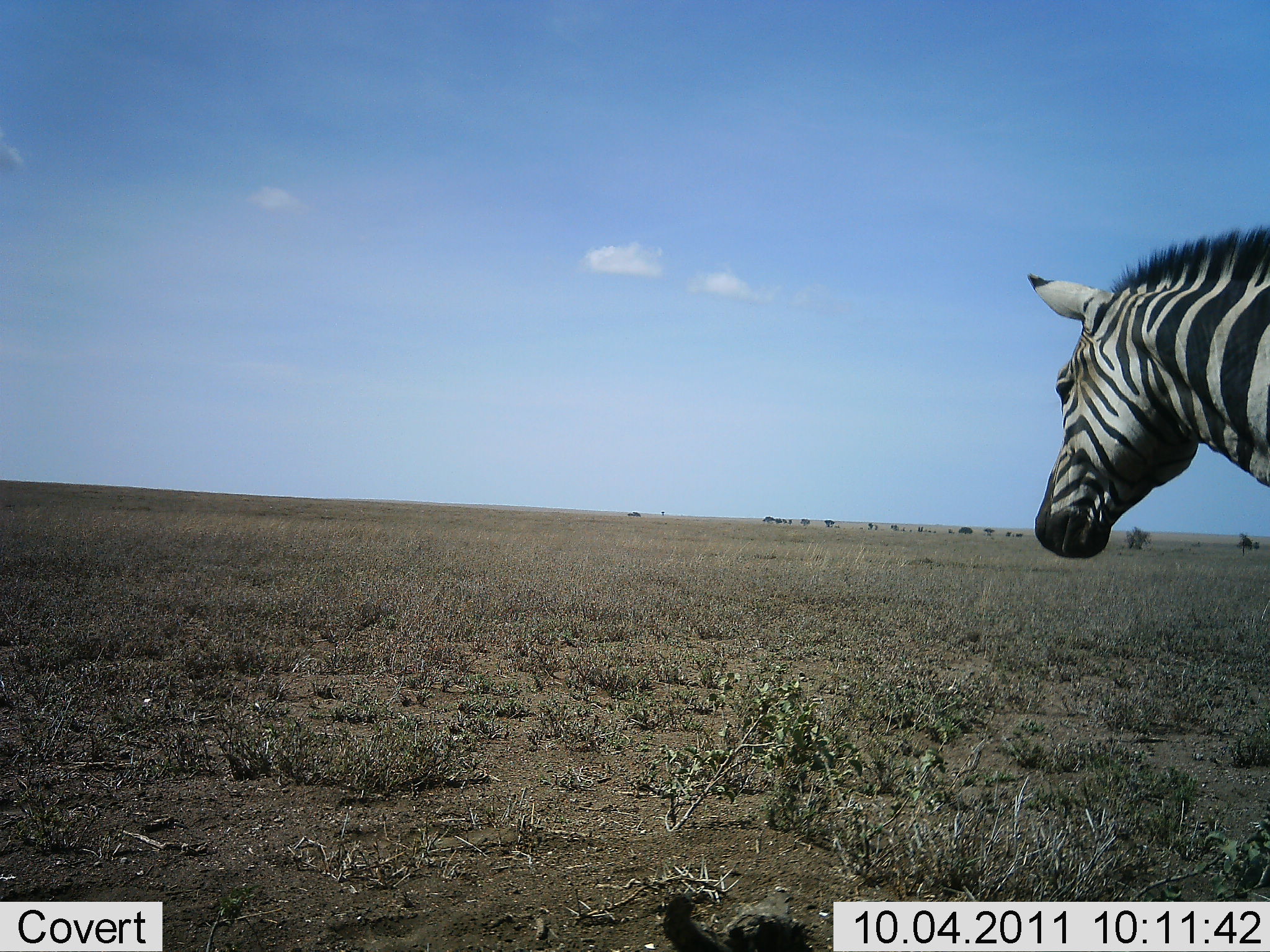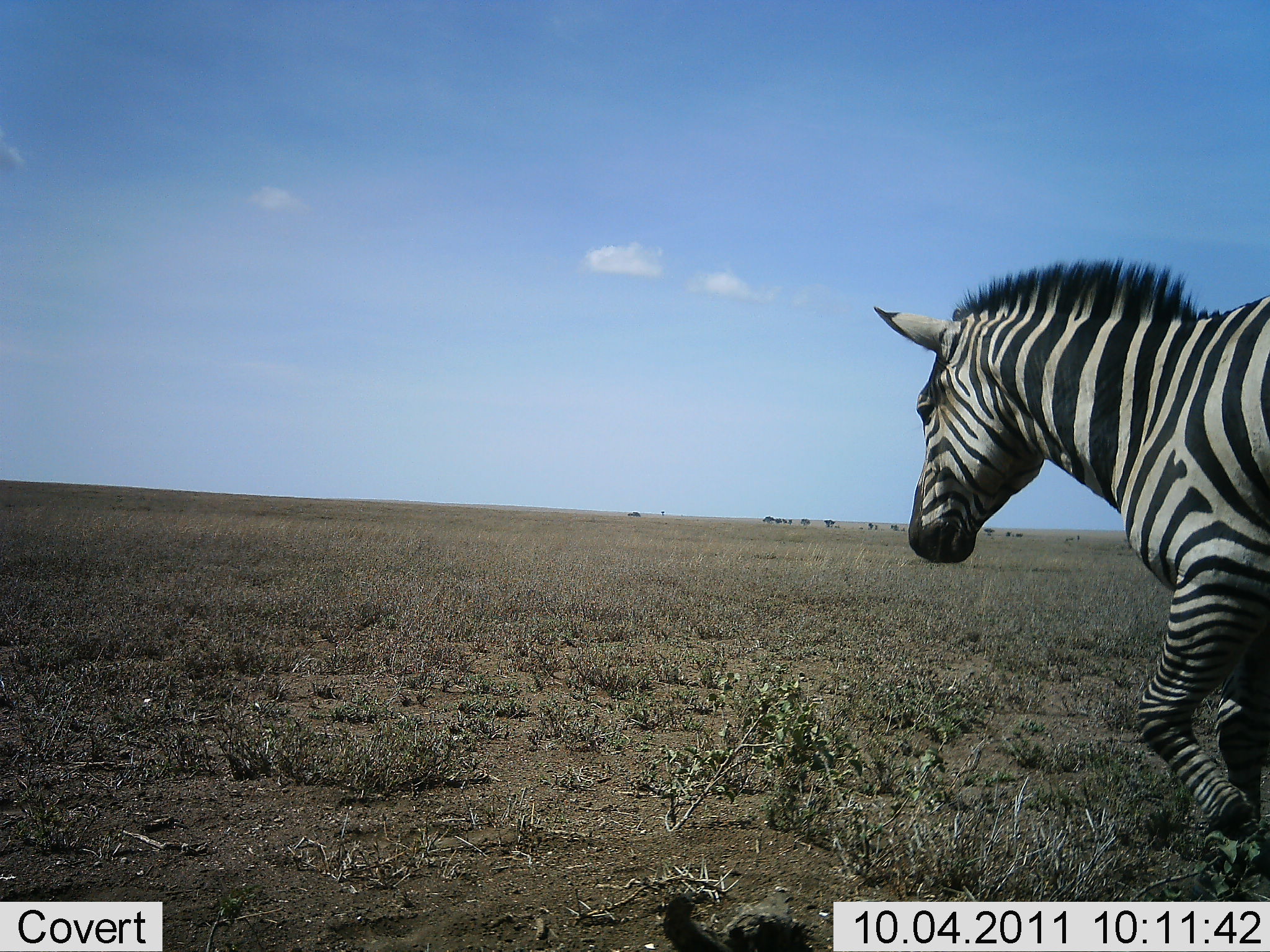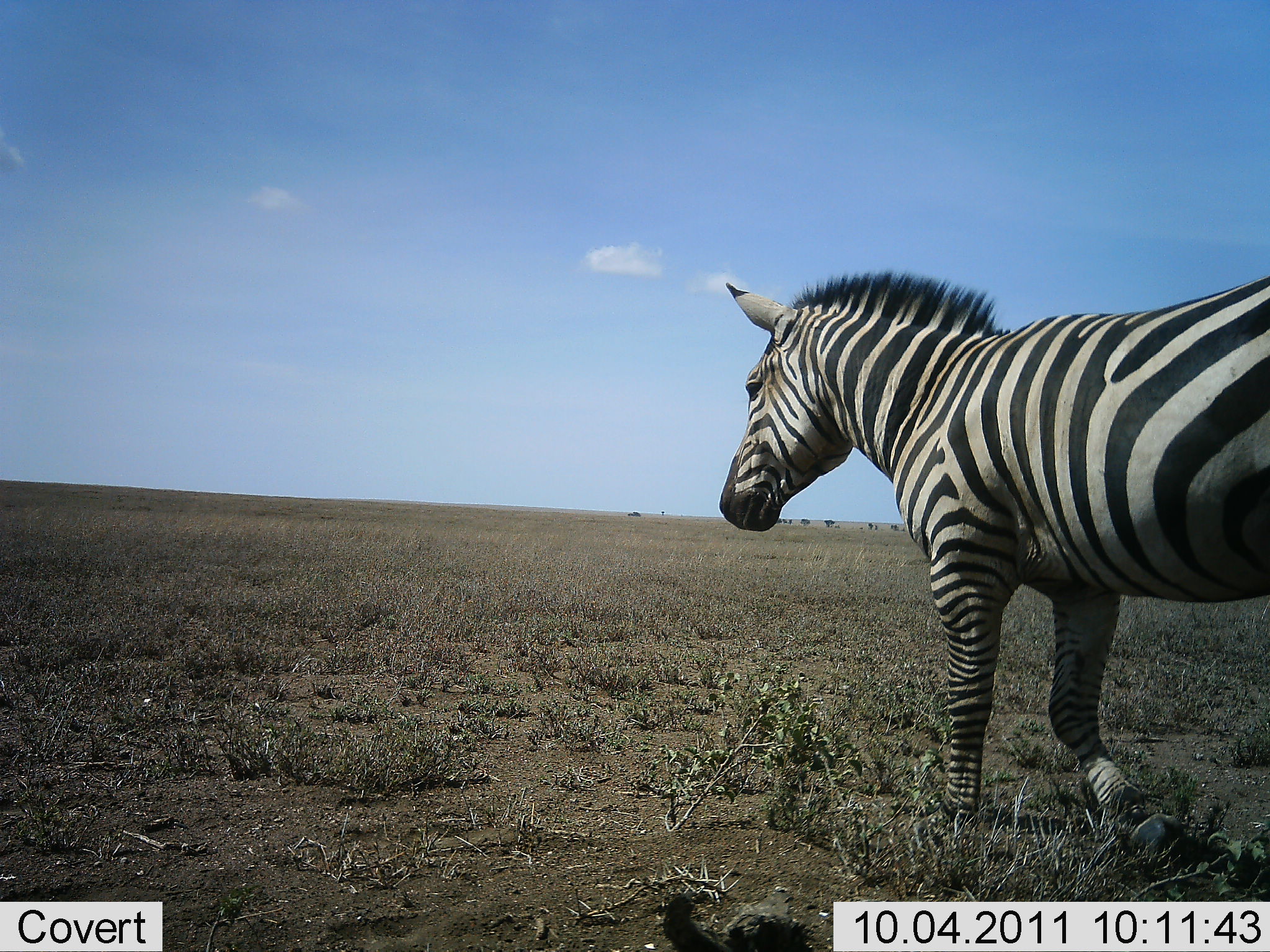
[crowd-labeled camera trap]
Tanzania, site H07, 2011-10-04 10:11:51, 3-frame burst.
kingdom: Animalia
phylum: Chordata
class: Mammalia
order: Perissodactyla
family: Equidae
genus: Equus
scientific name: Equus quagga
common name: plains zebra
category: zebra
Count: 1.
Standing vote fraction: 8%.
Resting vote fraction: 0%.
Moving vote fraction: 92%.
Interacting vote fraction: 0%.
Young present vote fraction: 0%.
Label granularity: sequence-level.